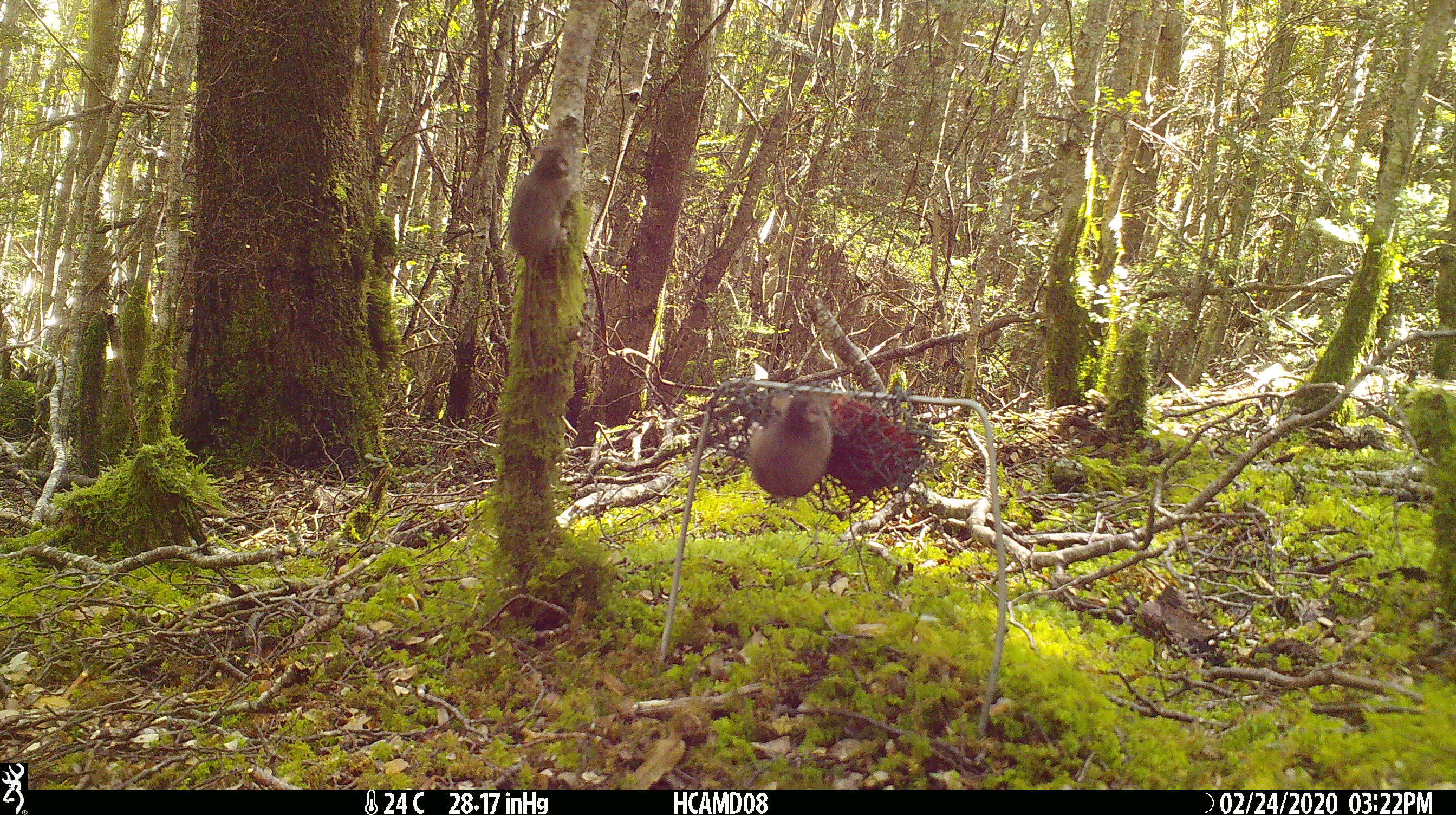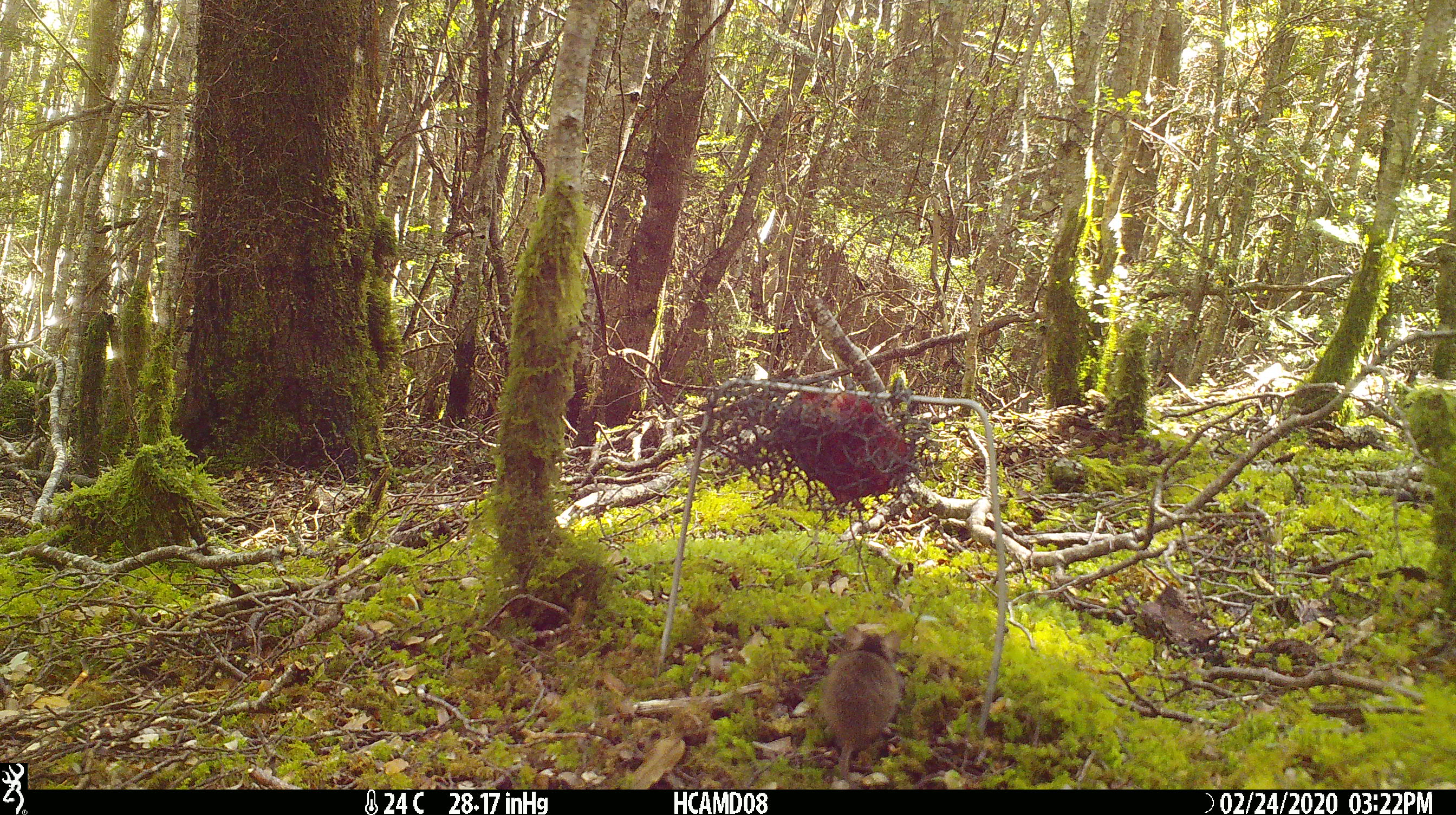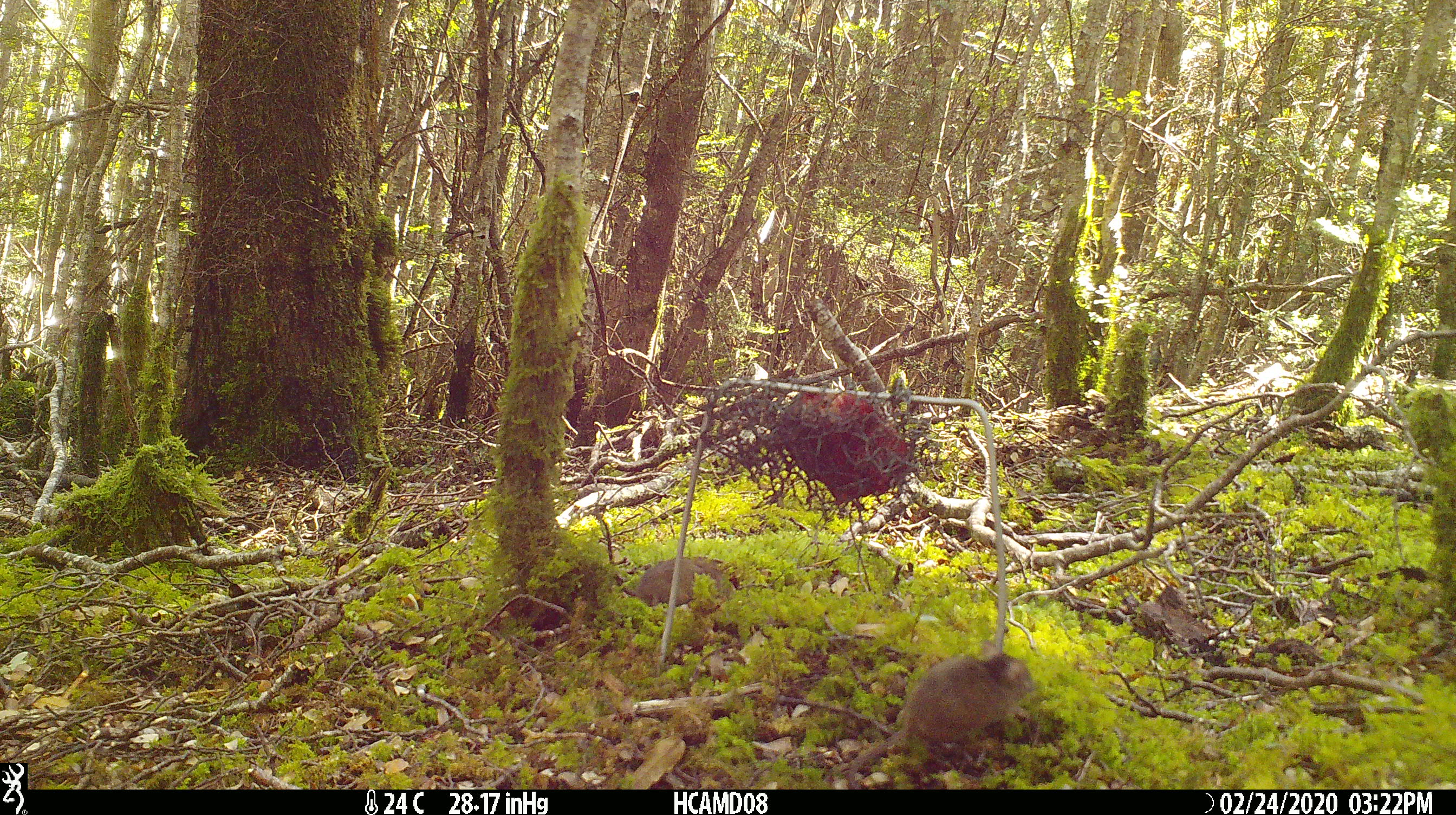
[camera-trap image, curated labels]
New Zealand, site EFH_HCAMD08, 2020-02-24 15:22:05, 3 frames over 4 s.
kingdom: Animalia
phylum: Chordata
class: Mammalia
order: Rodentia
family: Muridae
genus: Mus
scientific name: Mus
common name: mouse